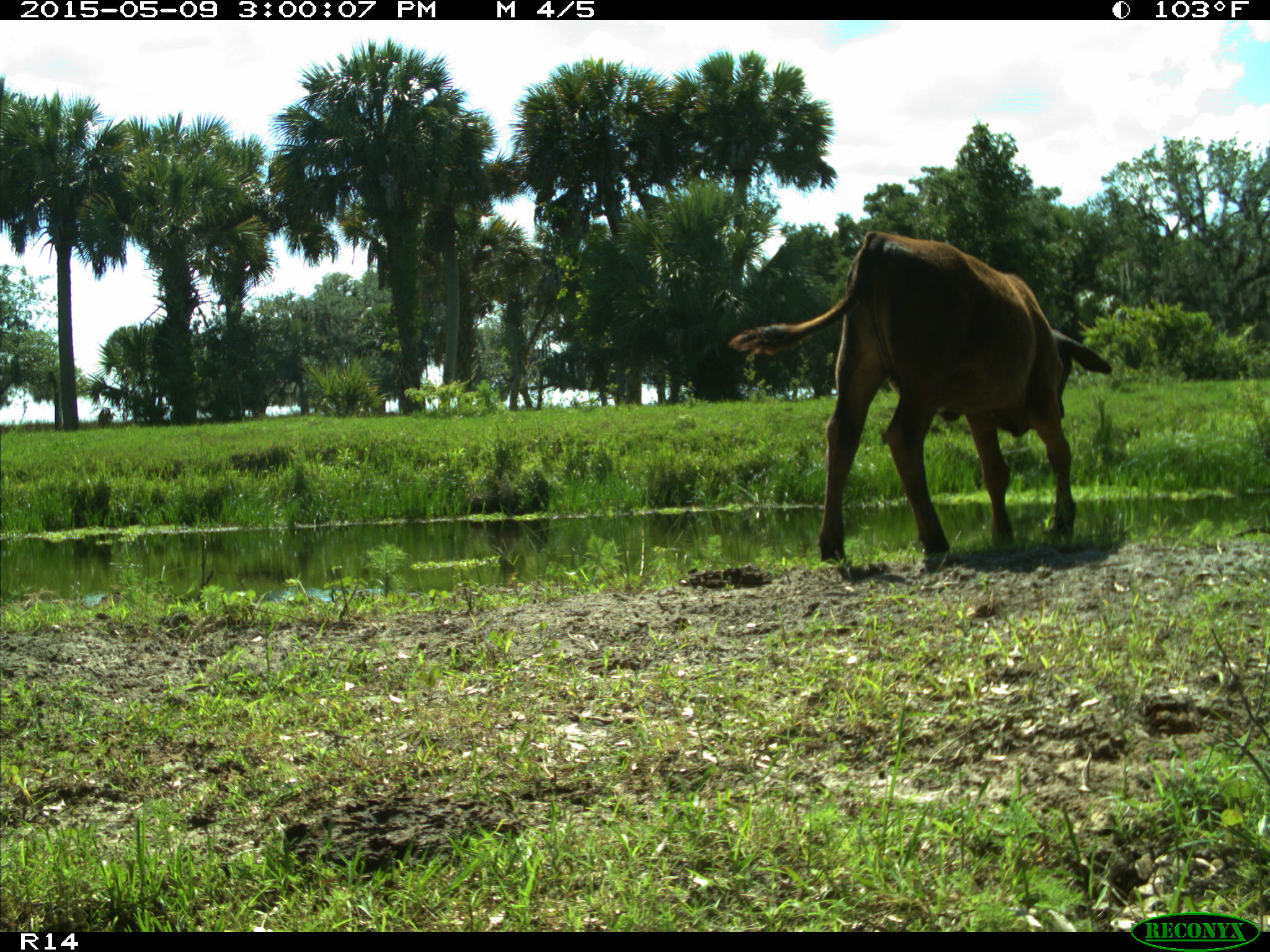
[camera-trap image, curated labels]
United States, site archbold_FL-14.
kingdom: Animalia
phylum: Chordata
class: Mammalia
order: Artiodactyla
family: Bovidae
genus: Bos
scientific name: Bos taurus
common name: domestic cow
Bos taurus (domestic cow).